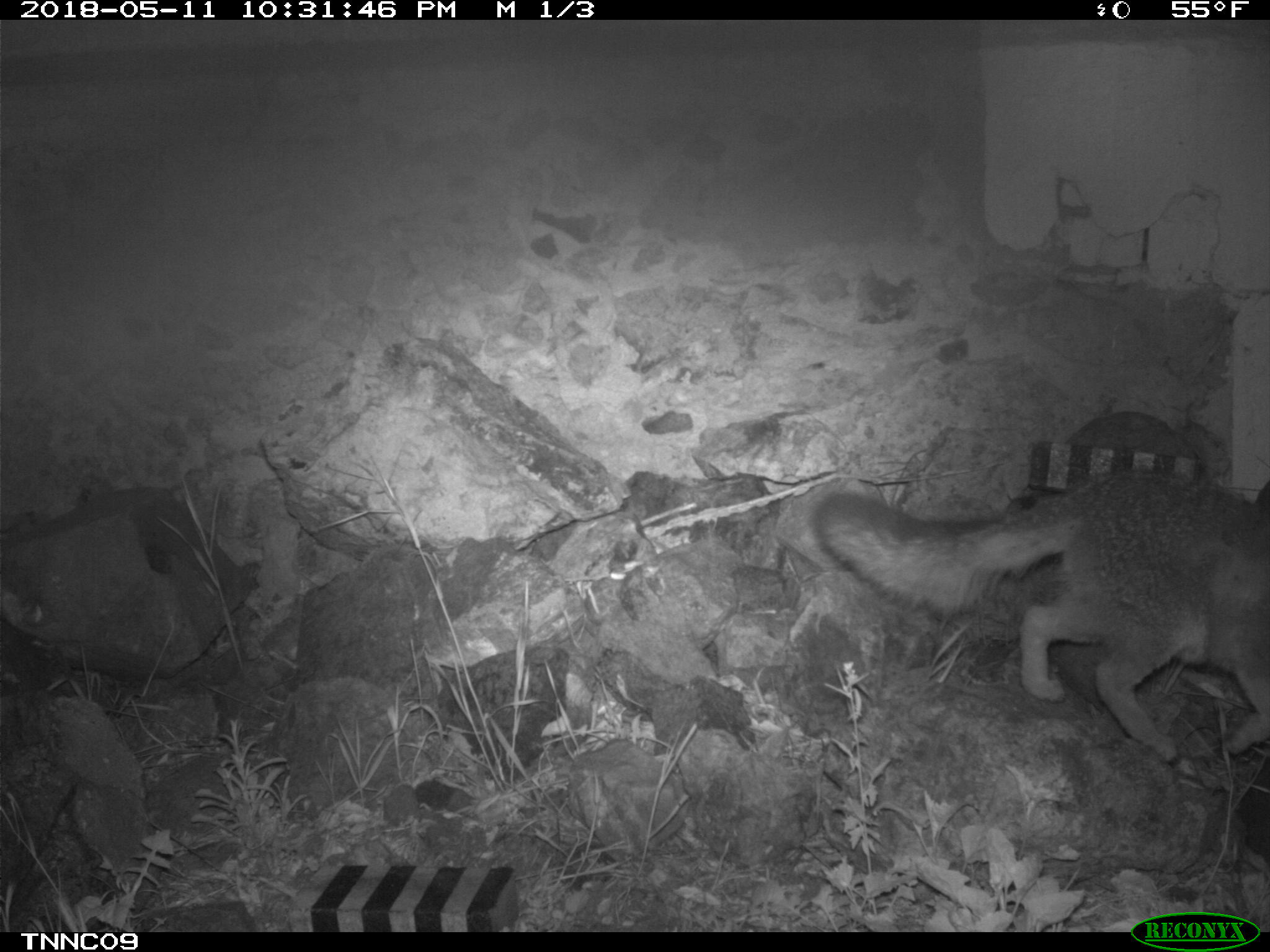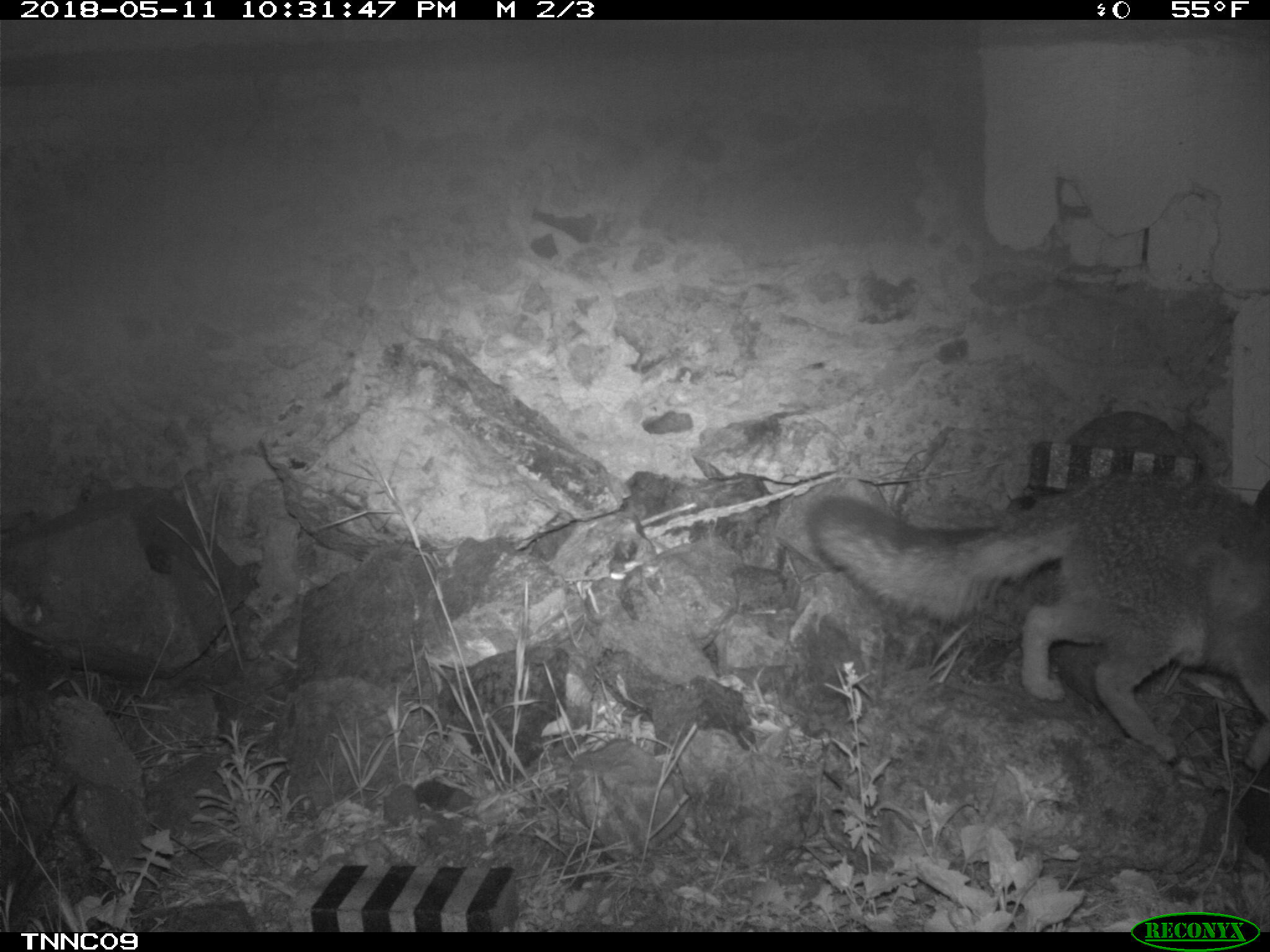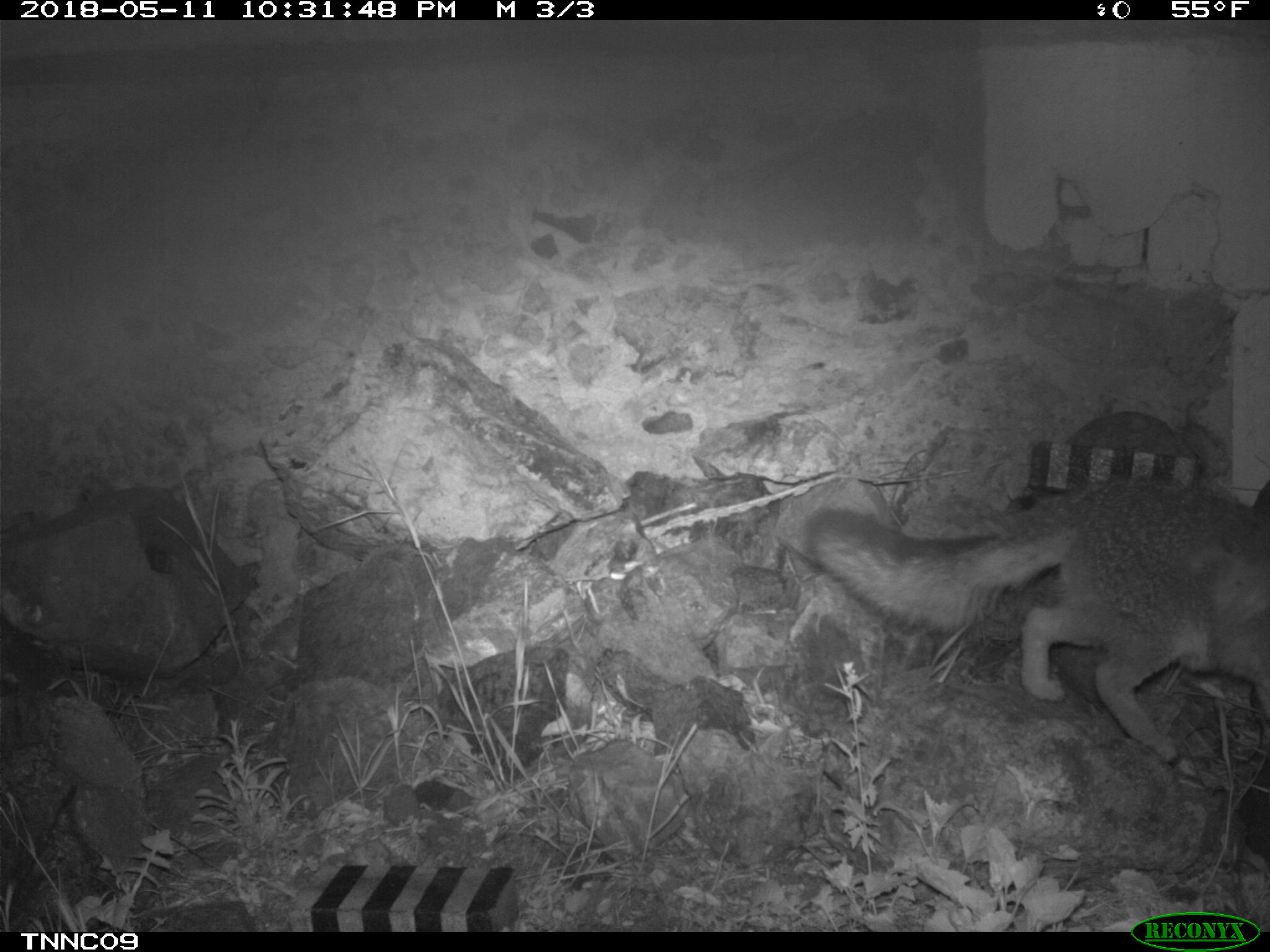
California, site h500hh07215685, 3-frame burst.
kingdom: Animalia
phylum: Chordata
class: Mammalia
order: Carnivora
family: Canidae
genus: Urocyon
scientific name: Urocyon littoralis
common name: island fox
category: fox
Fox (island fox) (Urocyon littoralis).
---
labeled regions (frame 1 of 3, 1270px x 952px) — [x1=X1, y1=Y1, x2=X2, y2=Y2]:
fox: [x1=812, y1=471, x2=1269, y2=762]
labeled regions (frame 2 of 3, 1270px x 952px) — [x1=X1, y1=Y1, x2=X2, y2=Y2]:
fox: [x1=805, y1=468, x2=1269, y2=768]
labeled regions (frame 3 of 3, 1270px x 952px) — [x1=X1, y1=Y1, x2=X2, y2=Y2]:
fox: [x1=808, y1=478, x2=1269, y2=762]